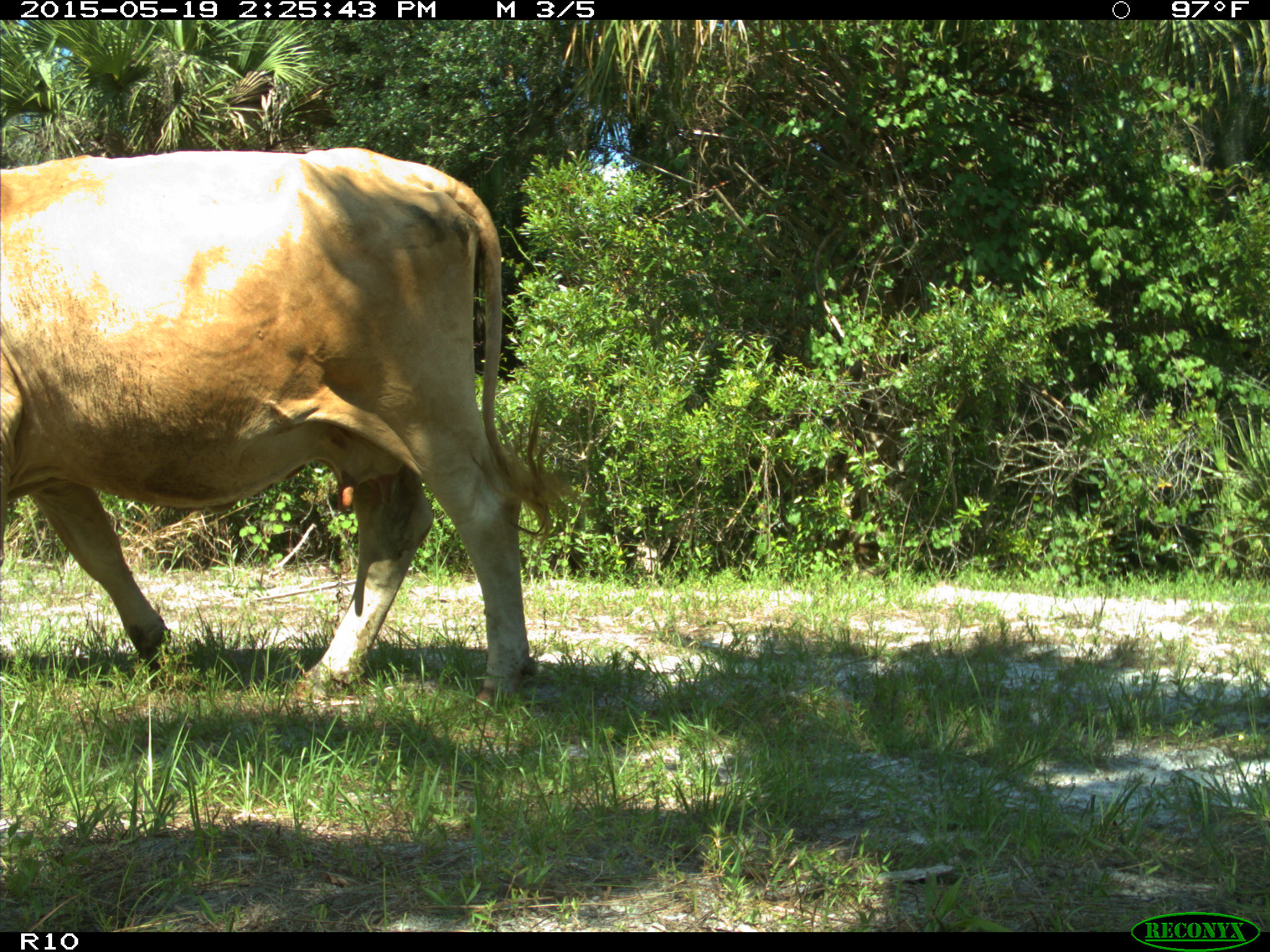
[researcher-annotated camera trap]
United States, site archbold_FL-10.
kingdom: Animalia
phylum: Chordata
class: Mammalia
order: Artiodactyla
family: Bovidae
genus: Bos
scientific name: Bos taurus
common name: domestic cow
Bos taurus (domestic cow).